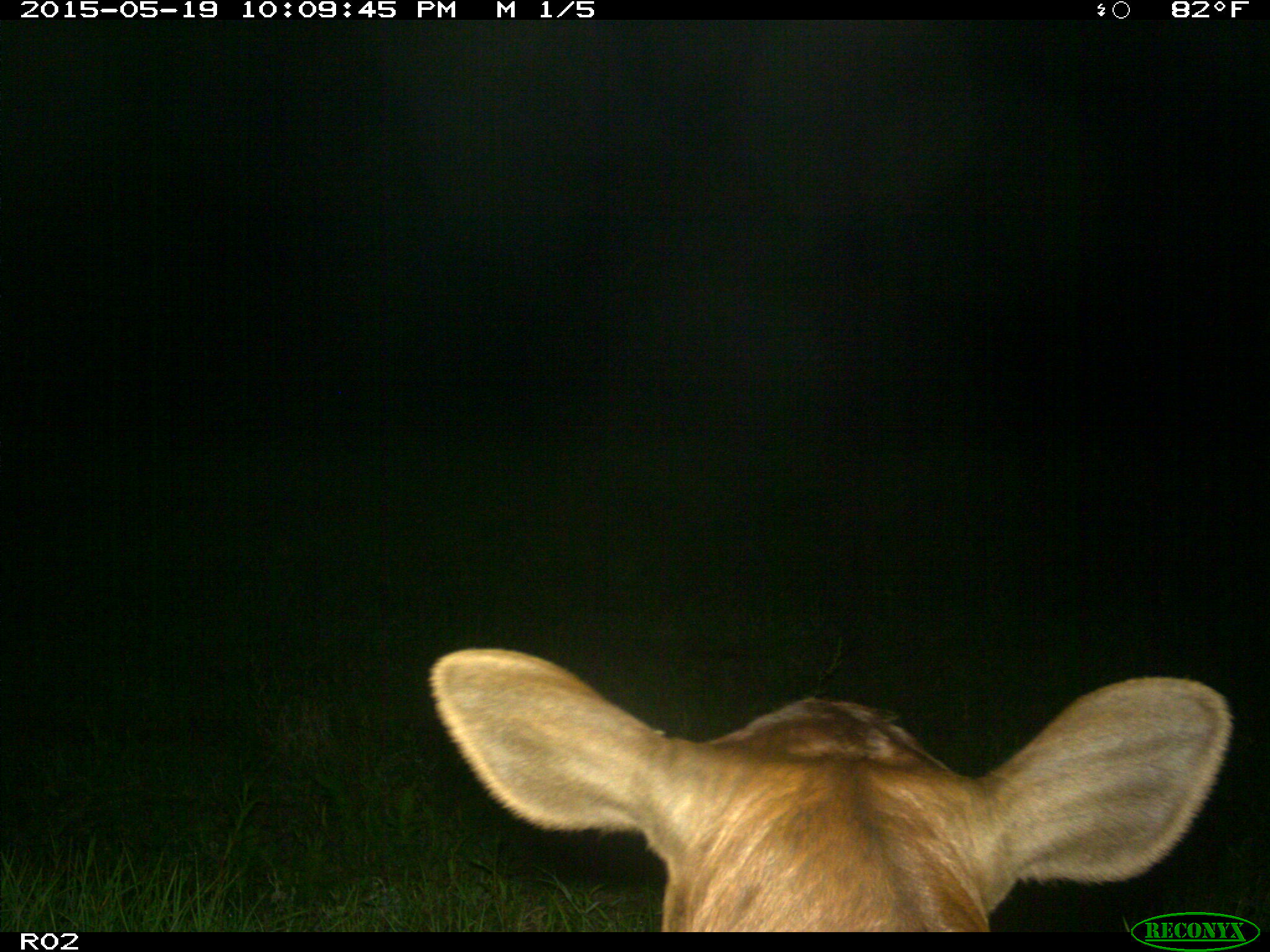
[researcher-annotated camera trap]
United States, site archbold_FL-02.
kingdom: Animalia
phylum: Chordata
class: Mammalia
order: Artiodactyla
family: Bovidae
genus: Bos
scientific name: Bos taurus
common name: domestic cow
Bos taurus (domestic cow).